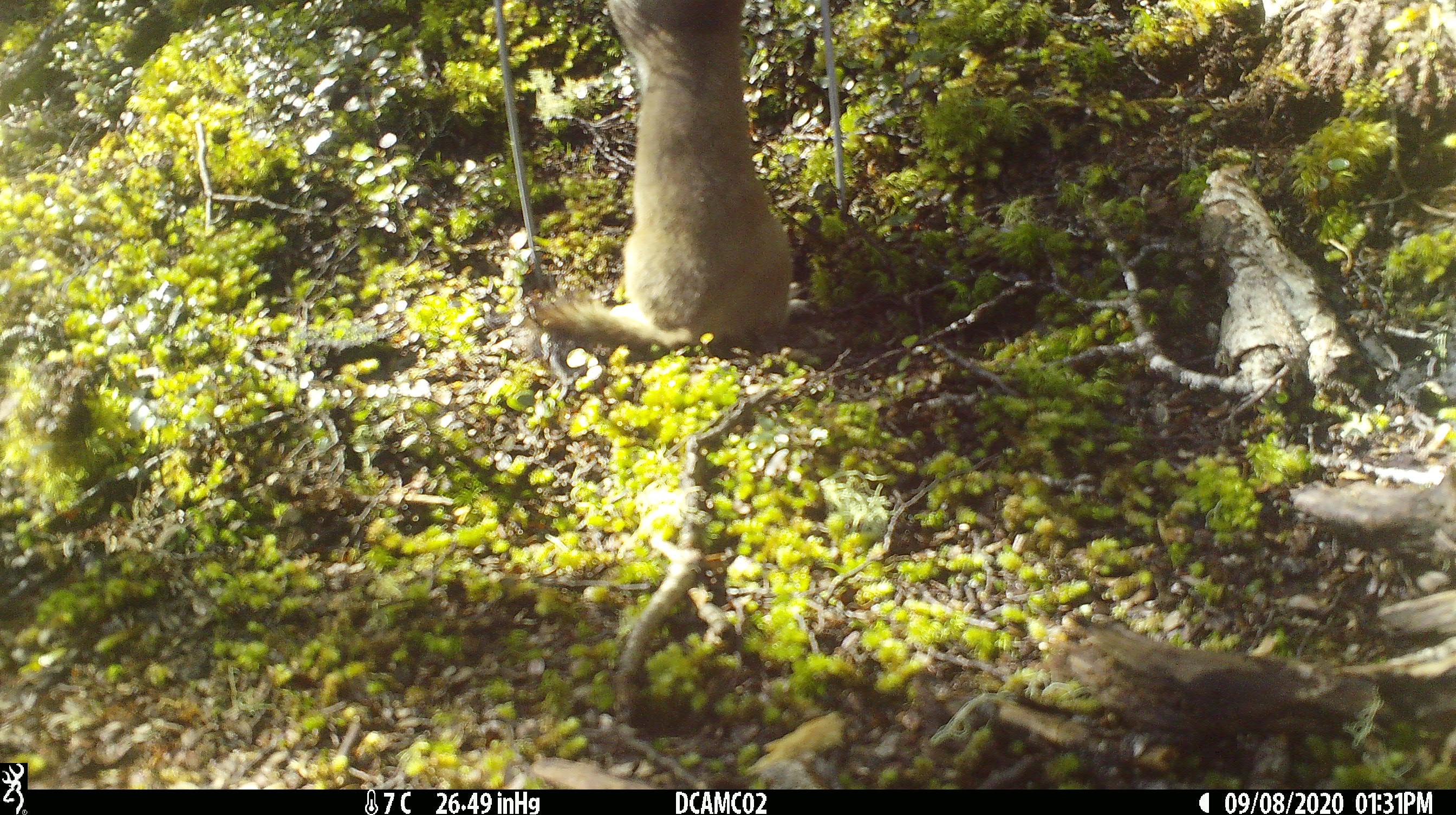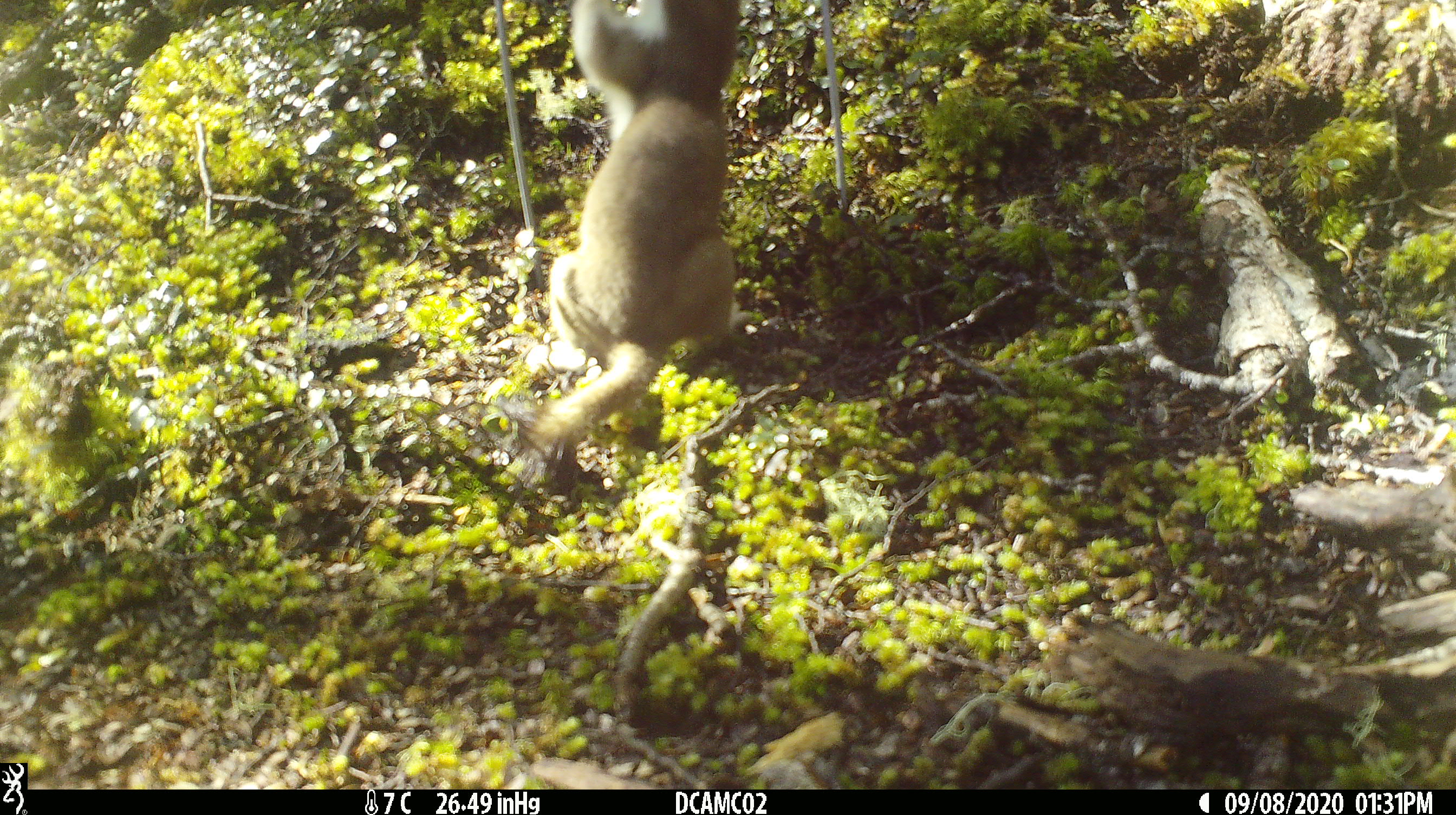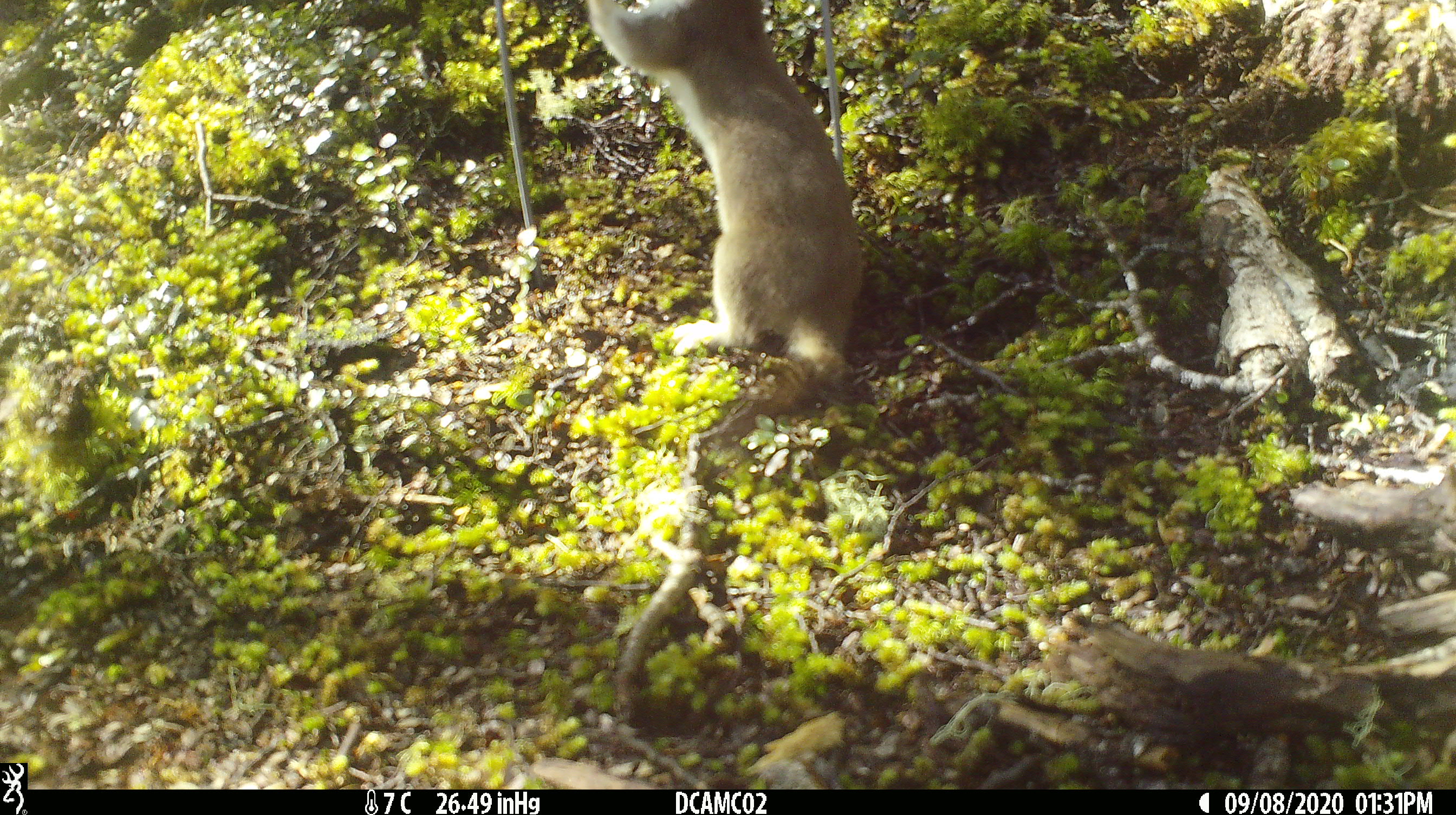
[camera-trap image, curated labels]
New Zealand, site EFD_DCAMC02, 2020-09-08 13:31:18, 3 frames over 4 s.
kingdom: Animalia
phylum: Chordata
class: Mammalia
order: Carnivora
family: Mustelidae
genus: Mustela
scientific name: Mustela erminea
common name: stoat